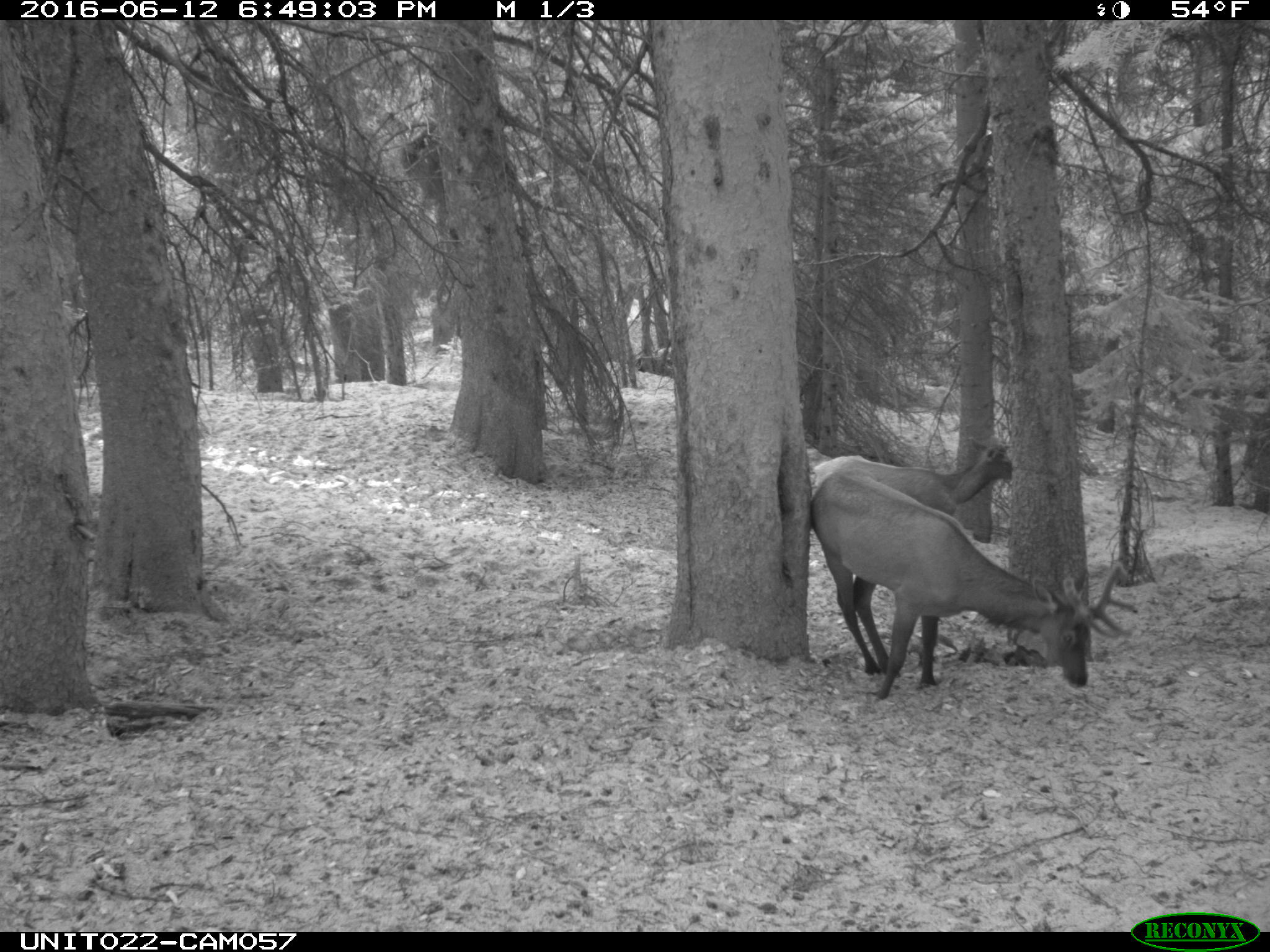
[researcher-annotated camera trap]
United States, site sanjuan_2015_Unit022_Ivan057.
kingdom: Animalia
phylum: Chordata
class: Mammalia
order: Artiodactyla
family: Cervidae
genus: Cervus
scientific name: Cervus elaphus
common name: red deer